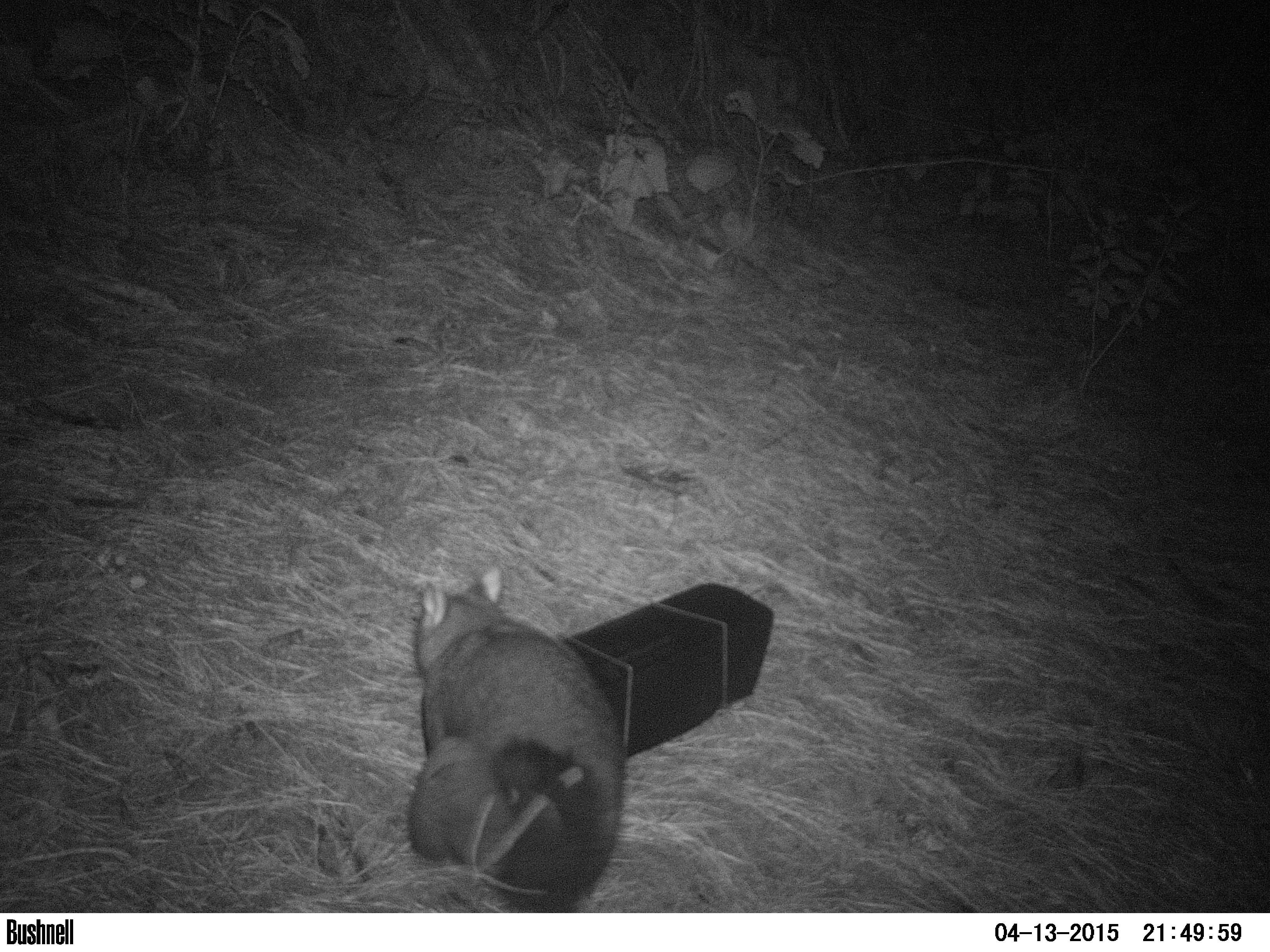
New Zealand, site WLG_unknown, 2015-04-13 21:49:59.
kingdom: Animalia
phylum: Chordata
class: Mammalia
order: Diprotodontia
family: Phalangeridae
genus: Trichosurus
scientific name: Trichosurus vulpecula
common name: common brushtail possum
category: possum